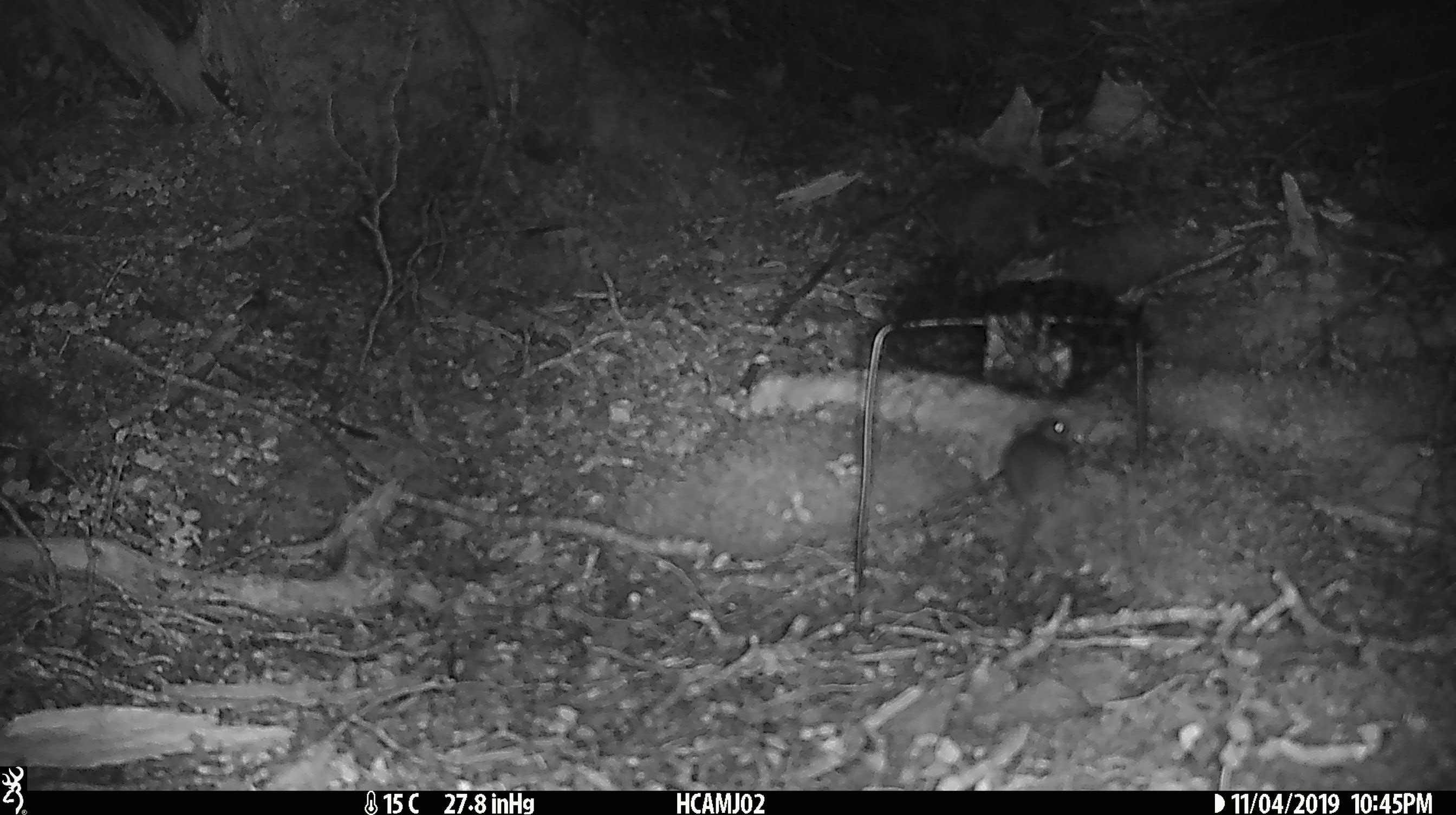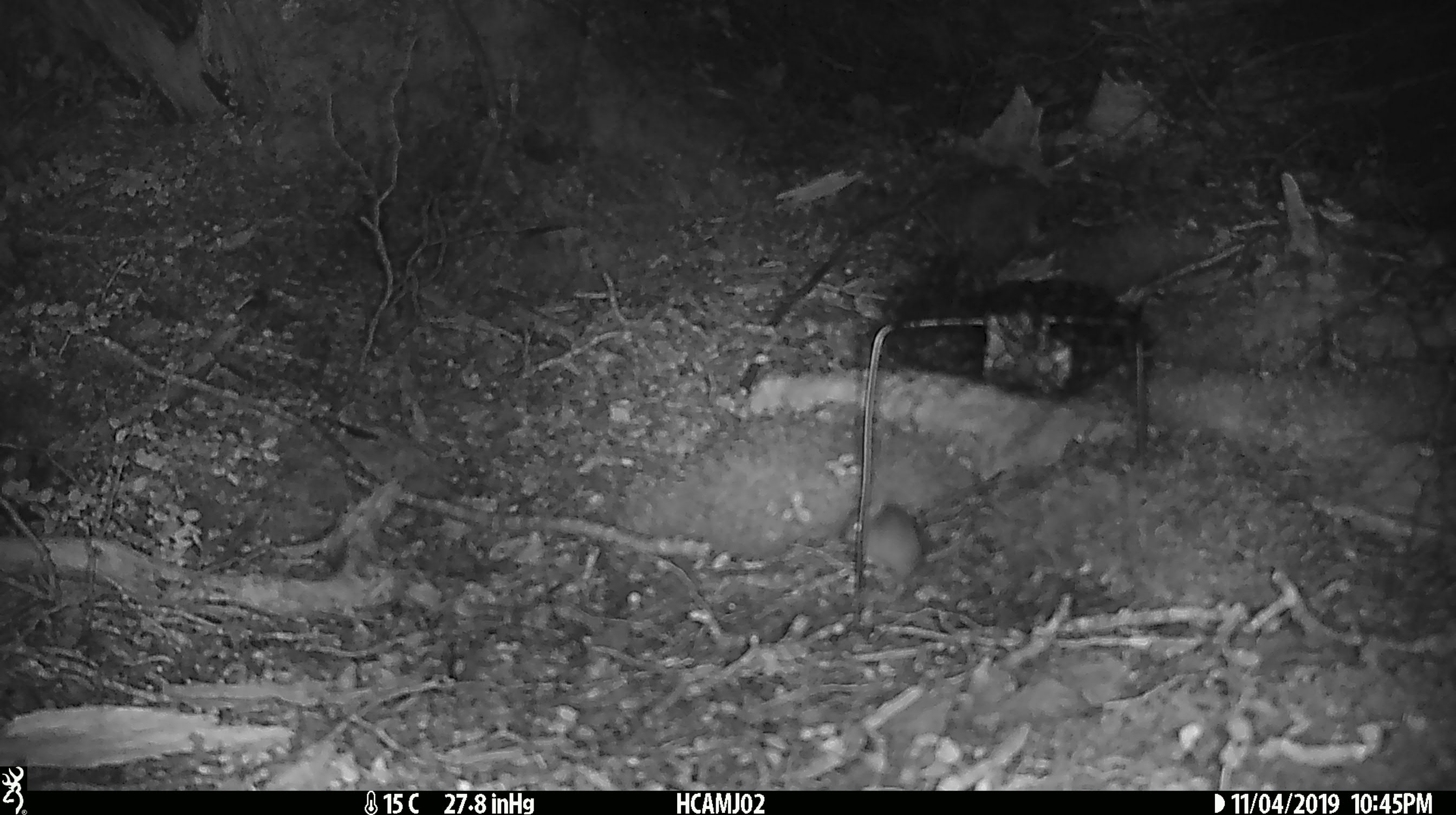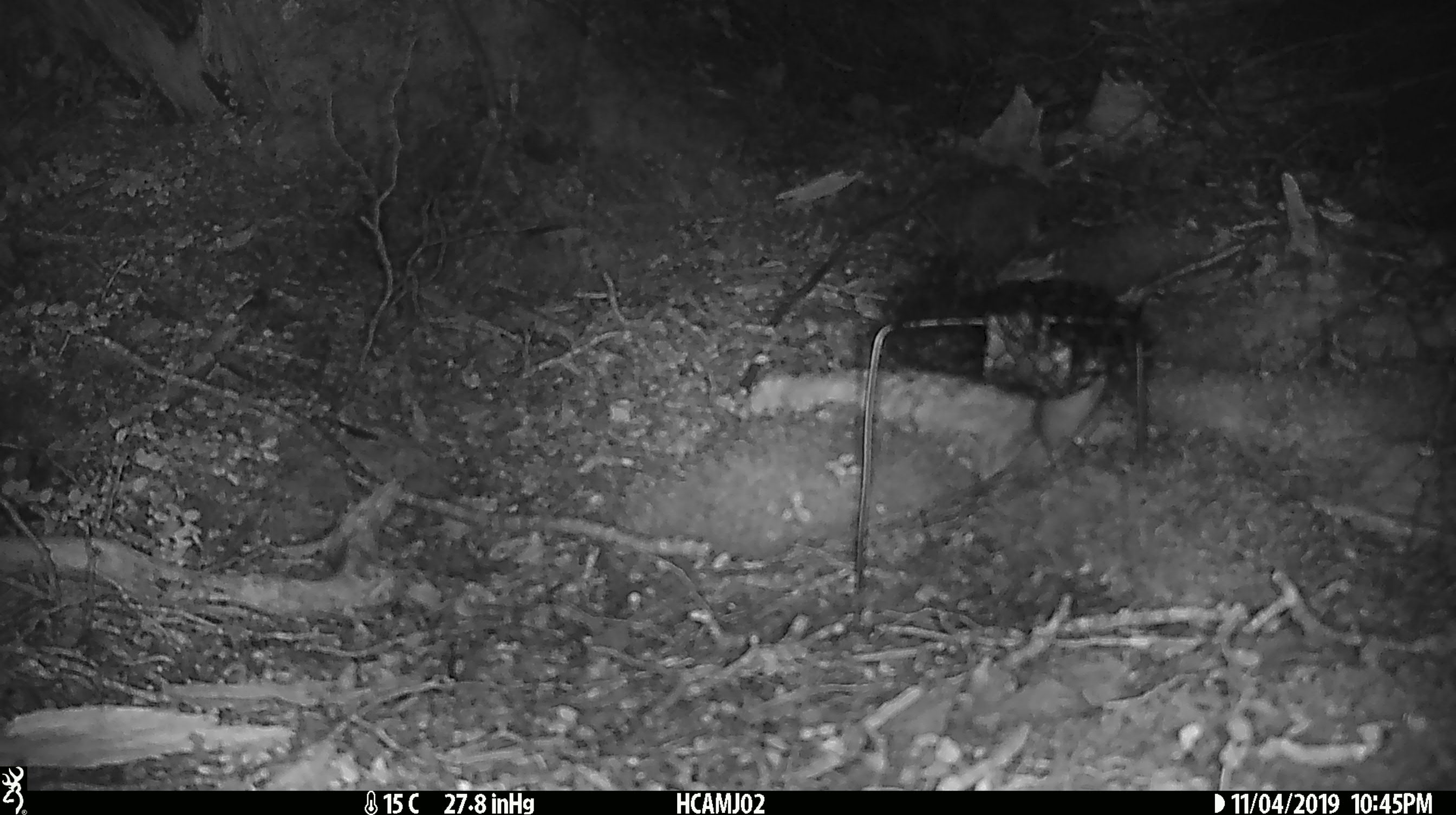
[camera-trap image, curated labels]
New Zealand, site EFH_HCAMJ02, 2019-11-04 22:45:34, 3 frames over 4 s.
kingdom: Animalia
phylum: Chordata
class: Mammalia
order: Rodentia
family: Muridae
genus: Mus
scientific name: Mus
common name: mouse